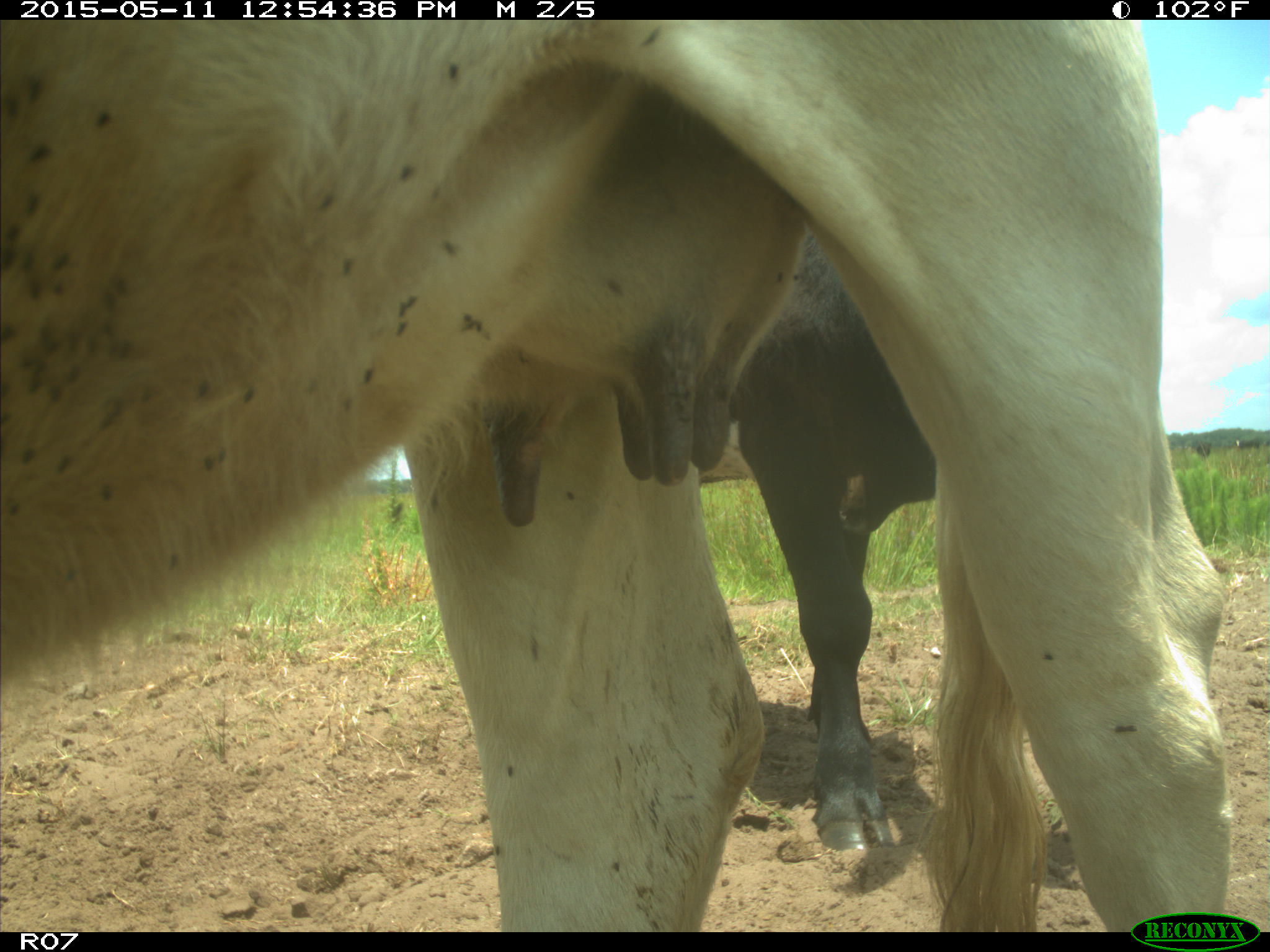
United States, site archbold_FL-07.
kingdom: Animalia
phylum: Chordata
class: Mammalia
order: Artiodactyla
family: Bovidae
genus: Bos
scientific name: Bos taurus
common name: domestic cow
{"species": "Bos taurus (domestic cow)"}